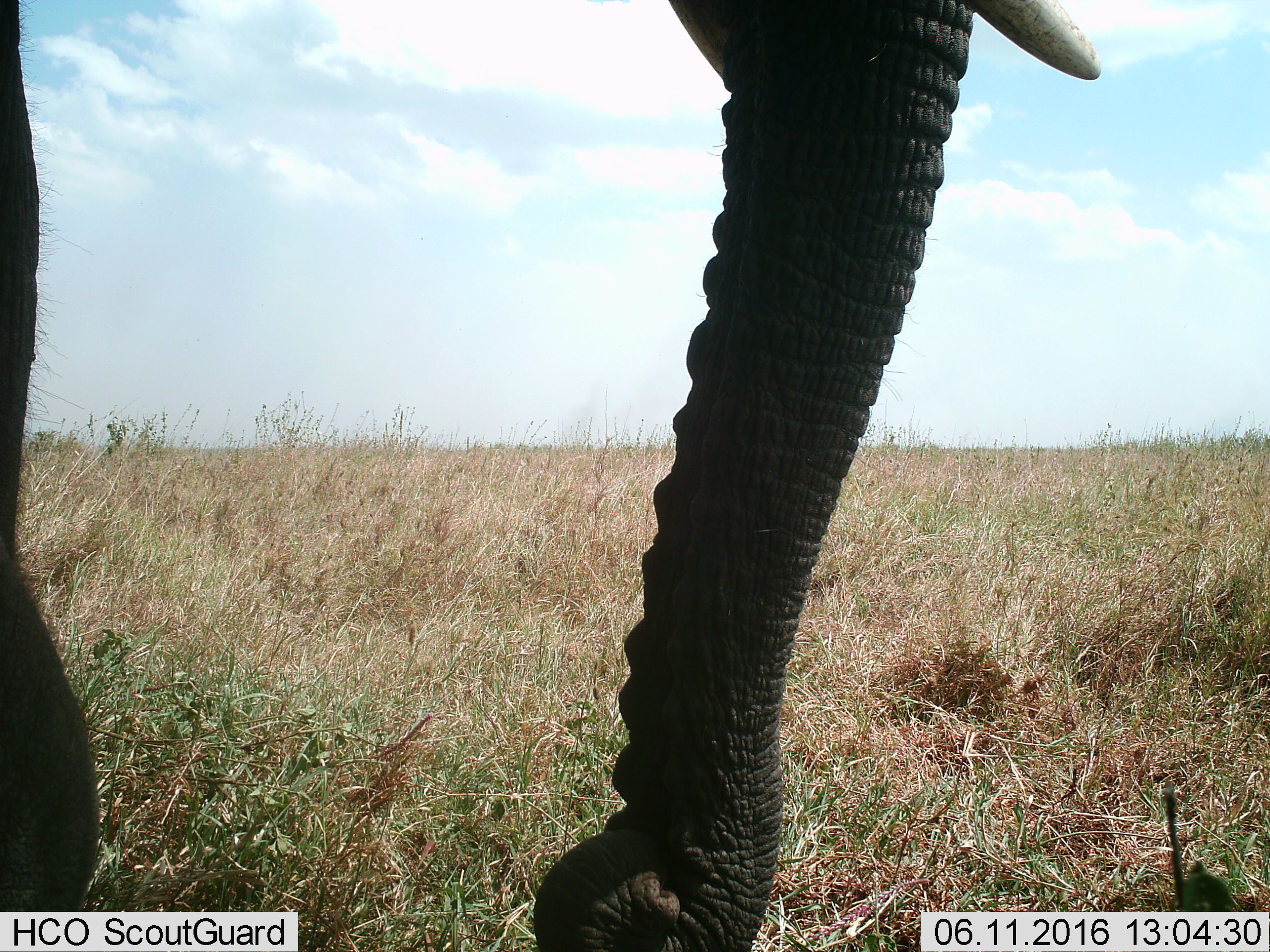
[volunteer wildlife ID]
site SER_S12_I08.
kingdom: Animalia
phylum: Chordata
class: Mammalia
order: Proboscidea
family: Elephantidae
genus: Loxodonta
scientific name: Loxodonta africana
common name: african bush elephant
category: elephant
Elephant (african bush elephant) (Loxodonta africana), count 1. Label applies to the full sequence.